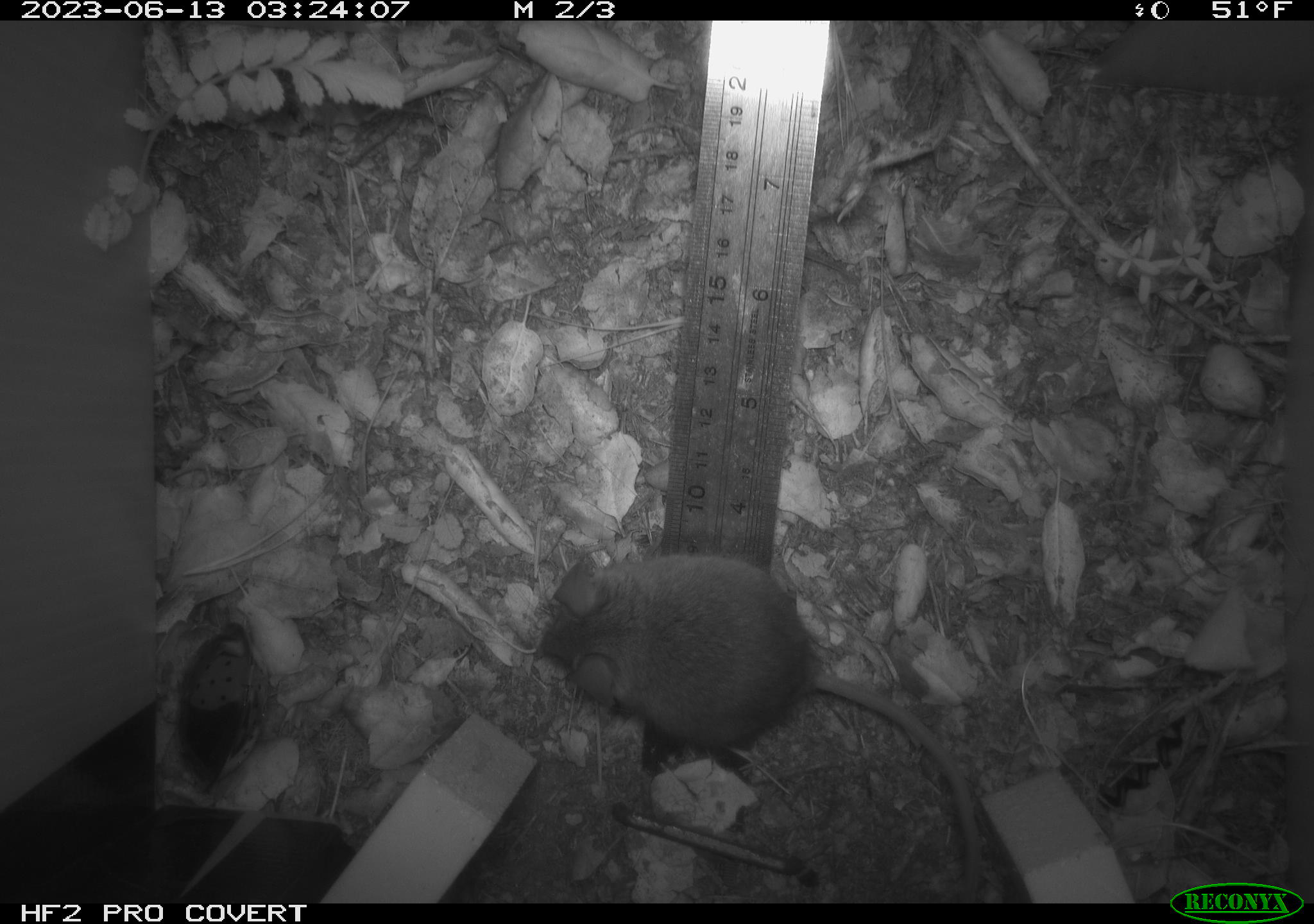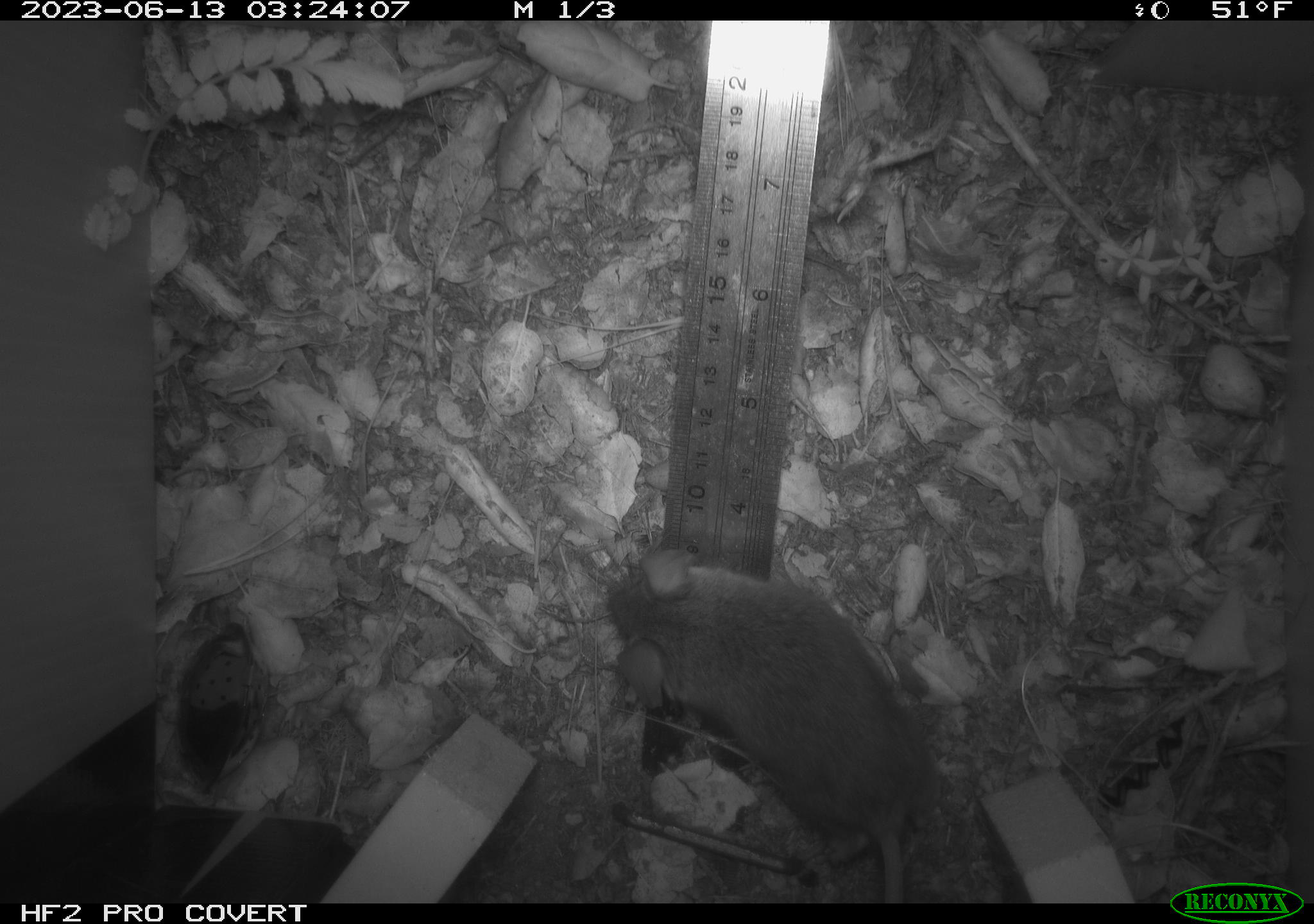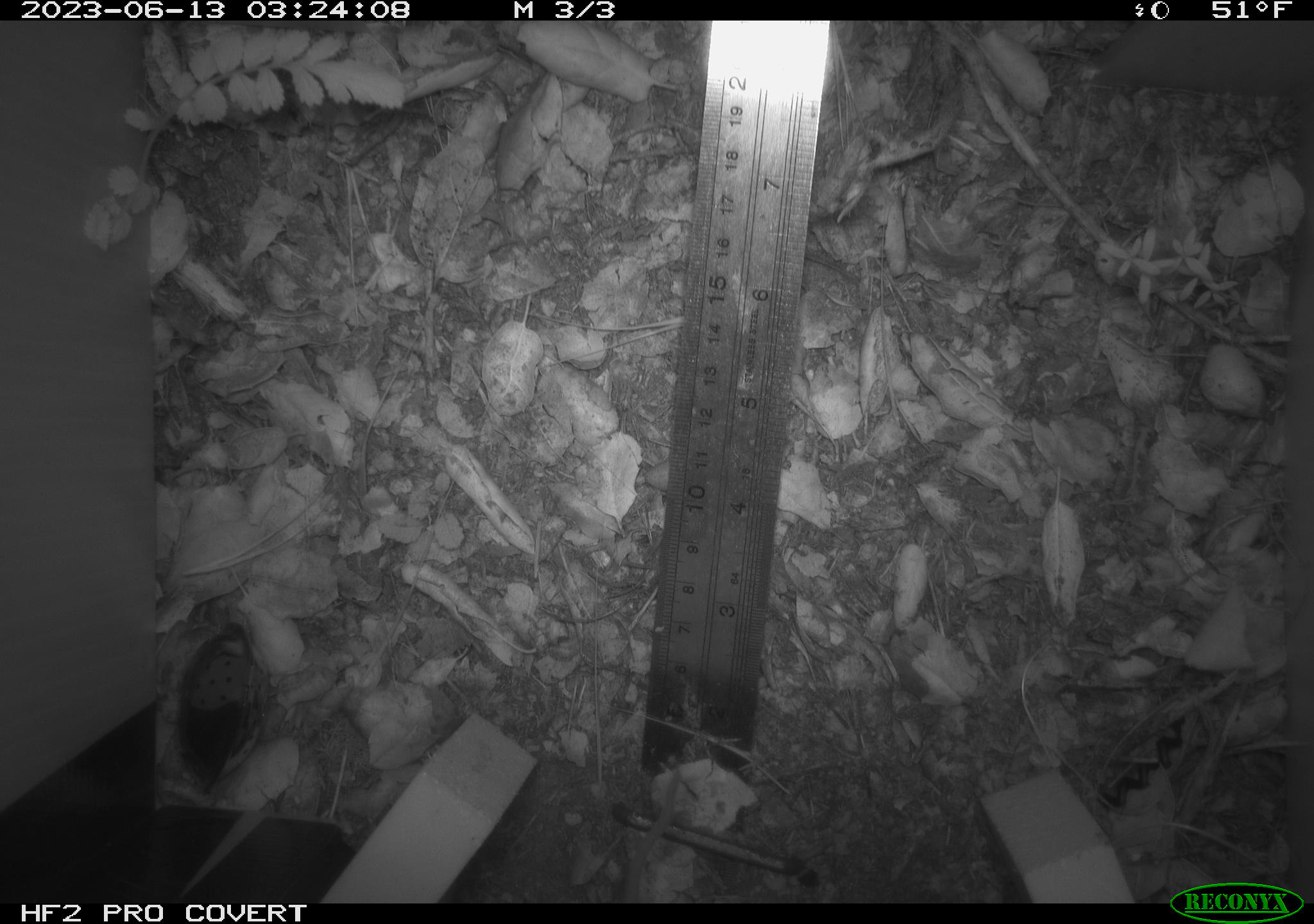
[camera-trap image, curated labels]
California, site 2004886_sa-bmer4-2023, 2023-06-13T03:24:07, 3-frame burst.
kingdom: Animalia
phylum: Chordata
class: Mammalia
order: Rodentia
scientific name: Rodentia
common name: mouse species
Mouse species (Rodentia).